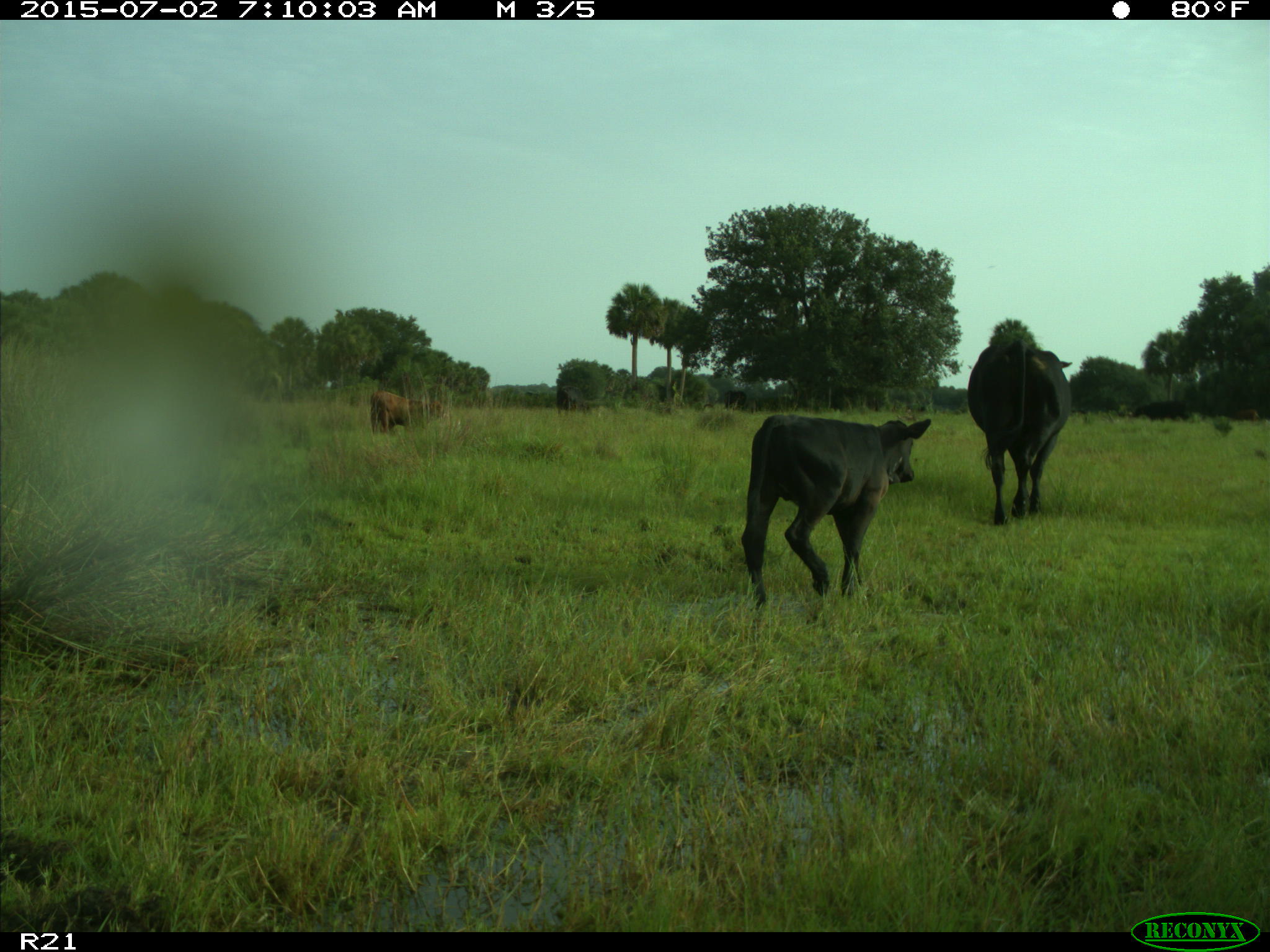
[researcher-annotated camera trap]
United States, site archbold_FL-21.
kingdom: Animalia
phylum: Chordata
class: Mammalia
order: Artiodactyla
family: Bovidae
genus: Bos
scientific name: Bos taurus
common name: domestic cow